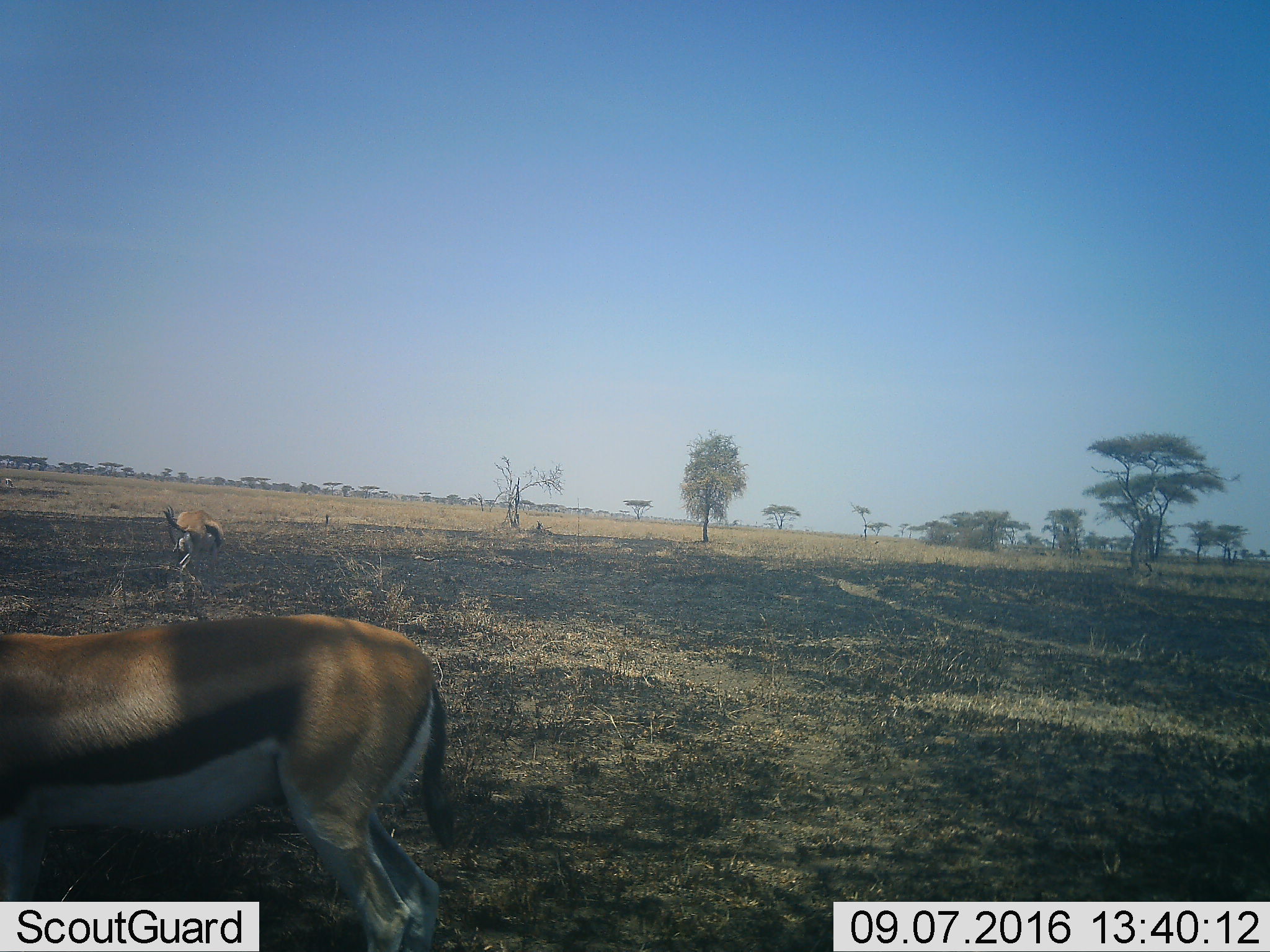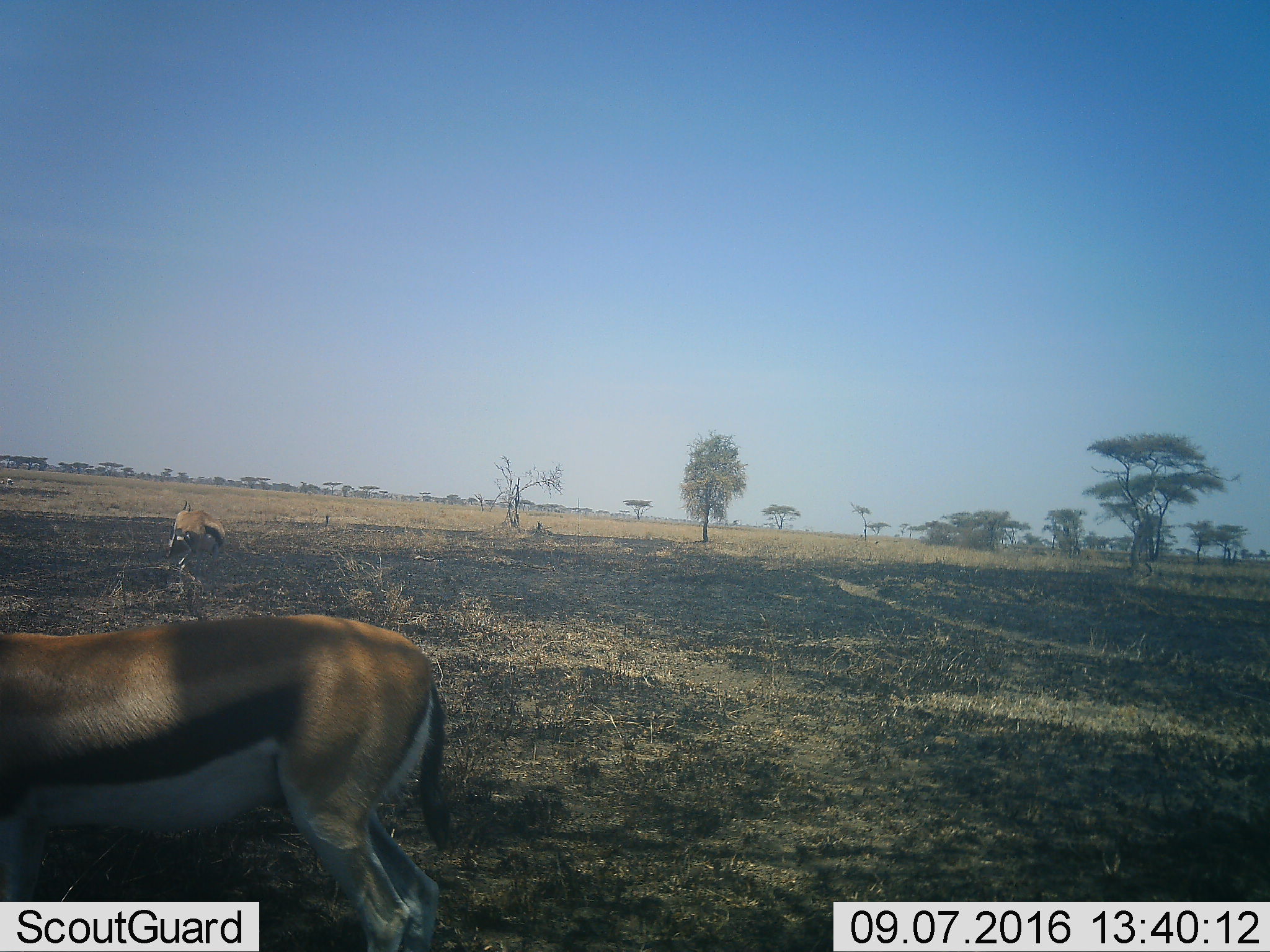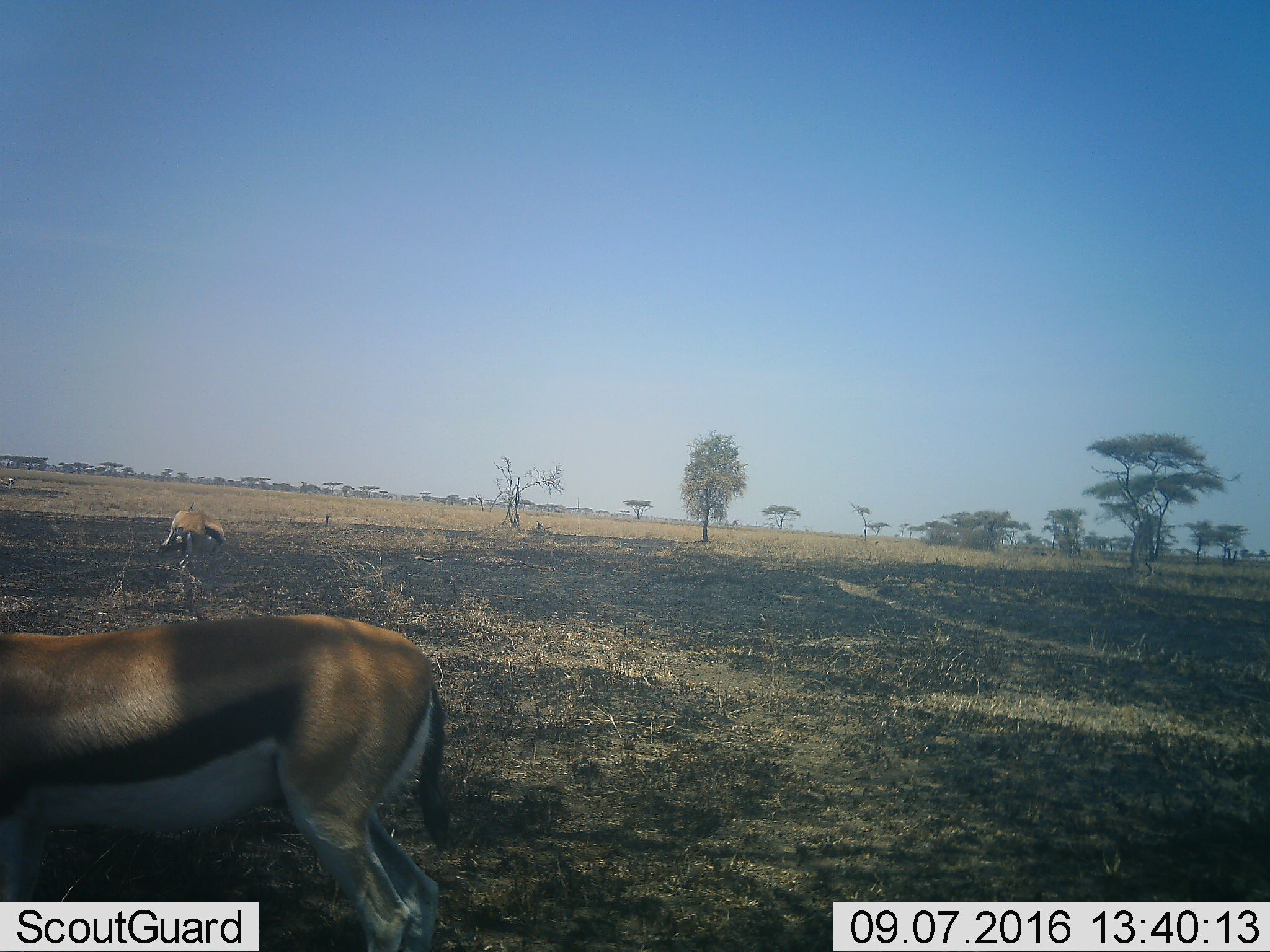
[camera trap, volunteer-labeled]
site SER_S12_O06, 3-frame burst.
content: unidentified animal